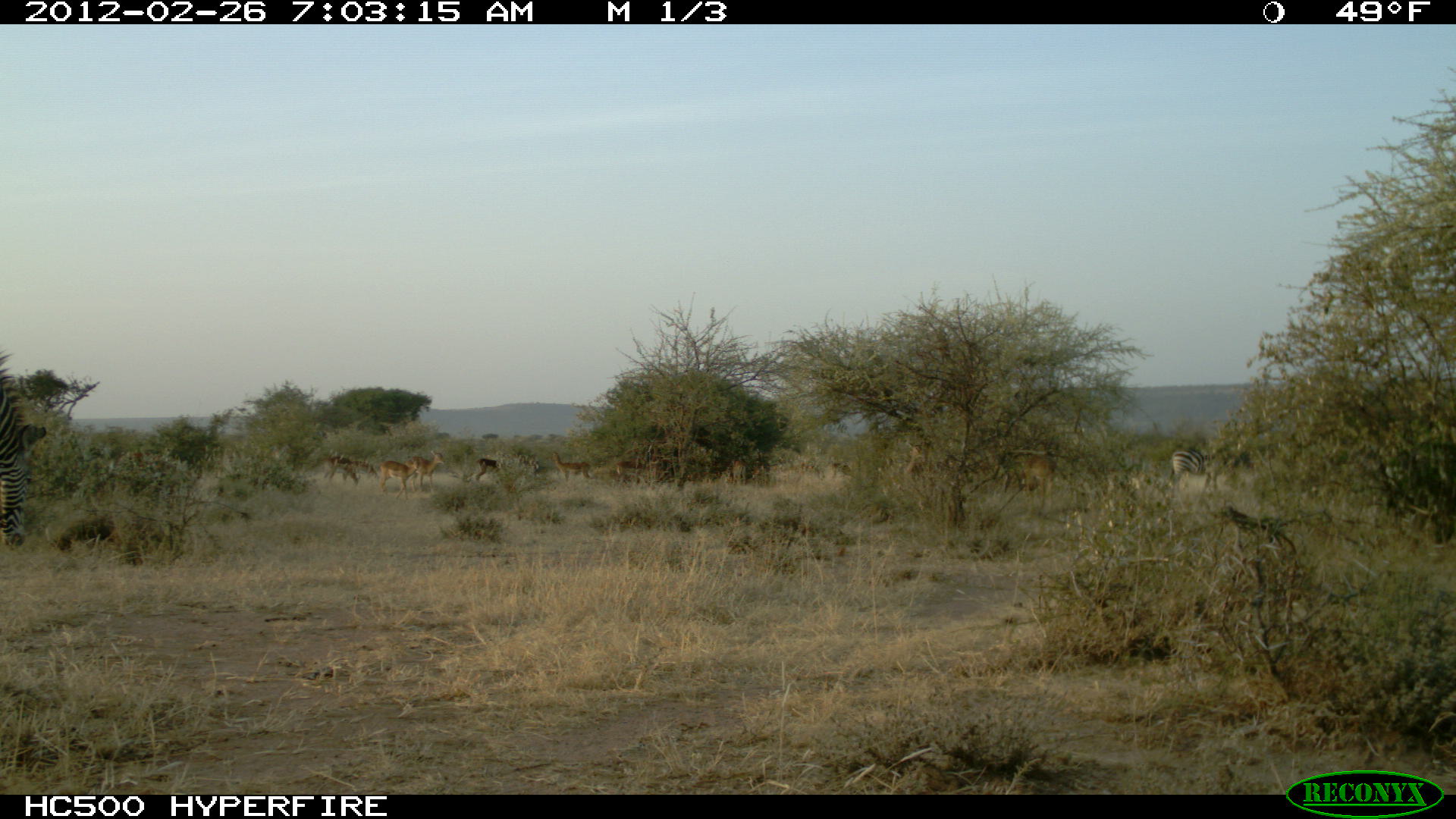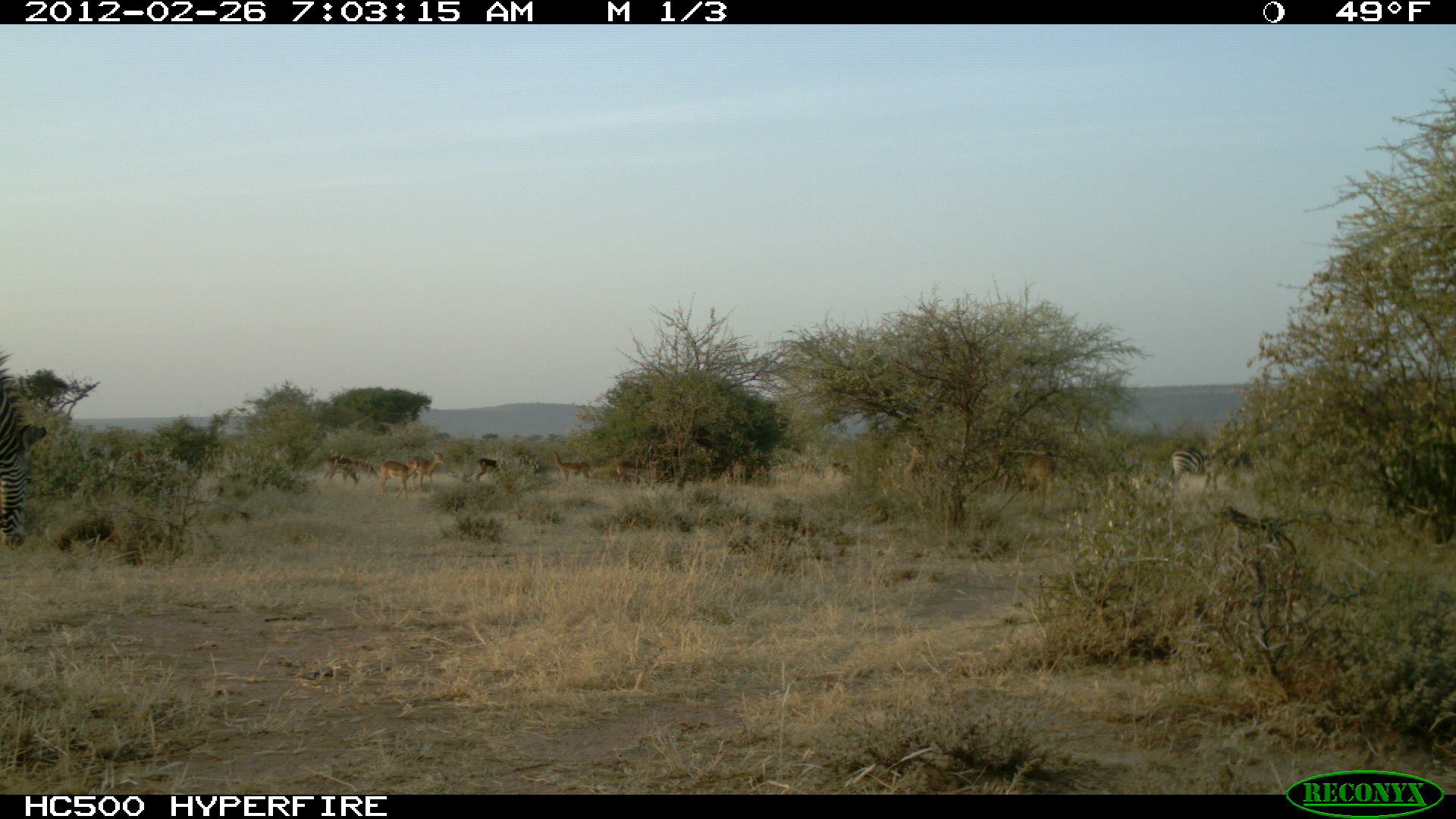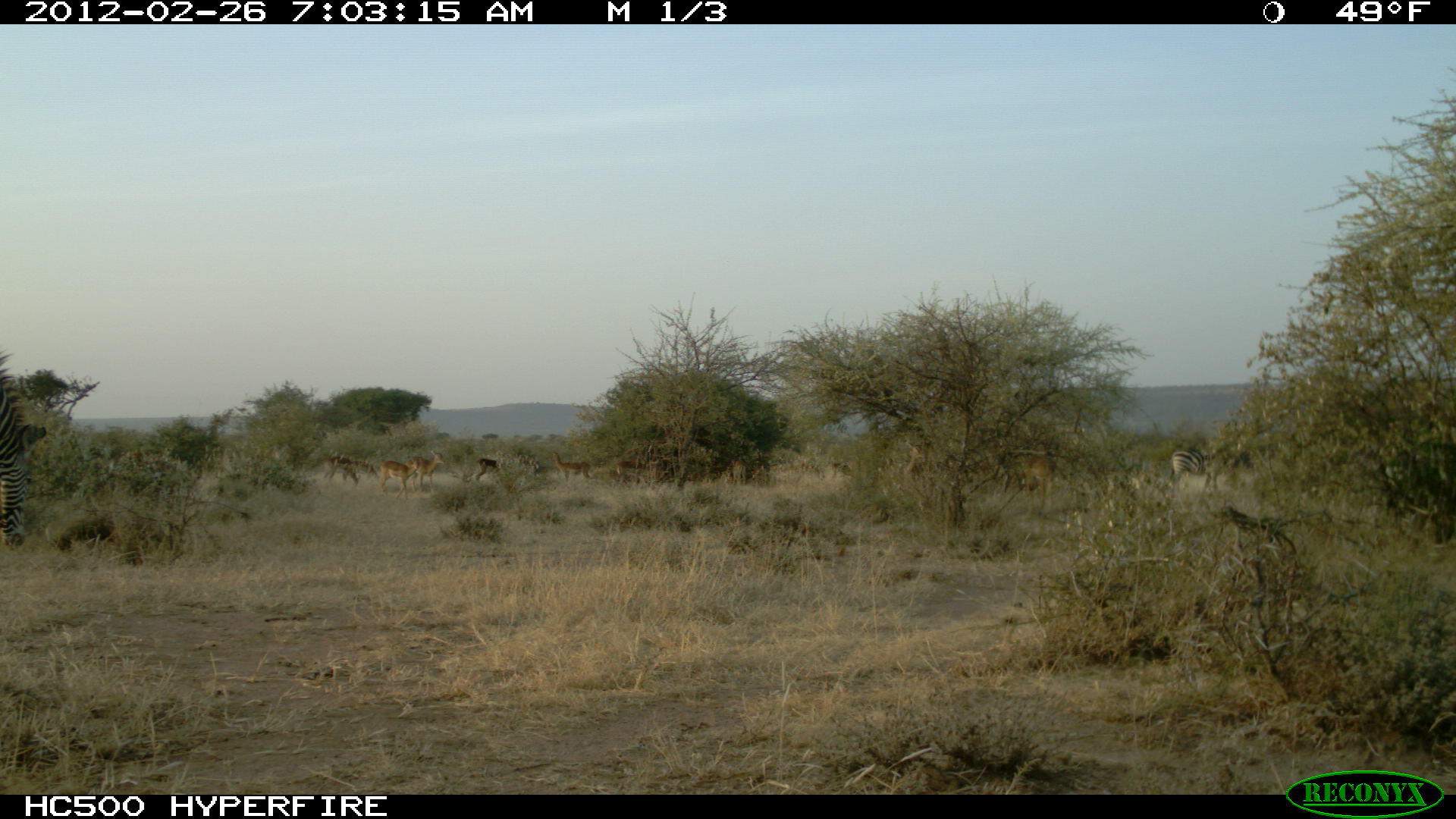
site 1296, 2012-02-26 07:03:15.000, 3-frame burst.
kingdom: Animalia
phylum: Chordata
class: Mammalia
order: Perissodactyla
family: Equidae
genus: Equus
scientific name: Equus quagga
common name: plains zebra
Equus quagga (plains zebra), count 1.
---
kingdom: Animalia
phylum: Chordata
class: Mammalia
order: Perissodactyla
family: Equidae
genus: Equus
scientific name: Equus grevyi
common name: grévy's zebra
Equus grevyi (grévy's zebra), count 1.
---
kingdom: Animalia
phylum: Chordata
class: Mammalia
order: Artiodactyla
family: Bovidae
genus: Aepyceros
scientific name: Aepyceros melampus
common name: impala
Aepyceros melampus (impala), count 10.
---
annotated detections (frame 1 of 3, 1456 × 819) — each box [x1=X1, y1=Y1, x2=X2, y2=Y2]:
equus quagga: [x1=0, y1=347, x2=47, y2=549]; [x1=989, y1=443, x2=1058, y2=495]; [x1=1167, y1=447, x2=1216, y2=498]; [x1=402, y1=450, x2=445, y2=492]; [x1=378, y1=459, x2=420, y2=500]; [x1=111, y1=450, x2=177, y2=473]; [x1=545, y1=451, x2=591, y2=482]; [x1=318, y1=456, x2=361, y2=486]; [x1=612, y1=460, x2=646, y2=482]; [x1=726, y1=460, x2=747, y2=487]; [x1=749, y1=459, x2=770, y2=486]; [x1=475, y1=458, x2=499, y2=480]; [x1=350, y1=461, x2=378, y2=479]; [x1=800, y1=461, x2=821, y2=473]; [x1=827, y1=461, x2=837, y2=468]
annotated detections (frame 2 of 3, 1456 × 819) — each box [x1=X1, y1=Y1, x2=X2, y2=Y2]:
equus grevyi: [x1=0, y1=347, x2=46, y2=548]; [x1=989, y1=448, x2=1056, y2=517]; [x1=113, y1=448, x2=201, y2=494]; [x1=1168, y1=448, x2=1216, y2=498]; [x1=378, y1=455, x2=424, y2=500]; [x1=403, y1=450, x2=445, y2=493]; [x1=546, y1=451, x2=592, y2=484]; [x1=318, y1=455, x2=361, y2=486]; [x1=612, y1=460, x2=648, y2=485]; [x1=906, y1=444, x2=927, y2=474]; [x1=726, y1=460, x2=750, y2=486]; [x1=473, y1=458, x2=499, y2=481]; [x1=351, y1=460, x2=378, y2=480]; [x1=749, y1=460, x2=771, y2=484]; [x1=831, y1=461, x2=851, y2=479]; [x1=797, y1=462, x2=821, y2=474]